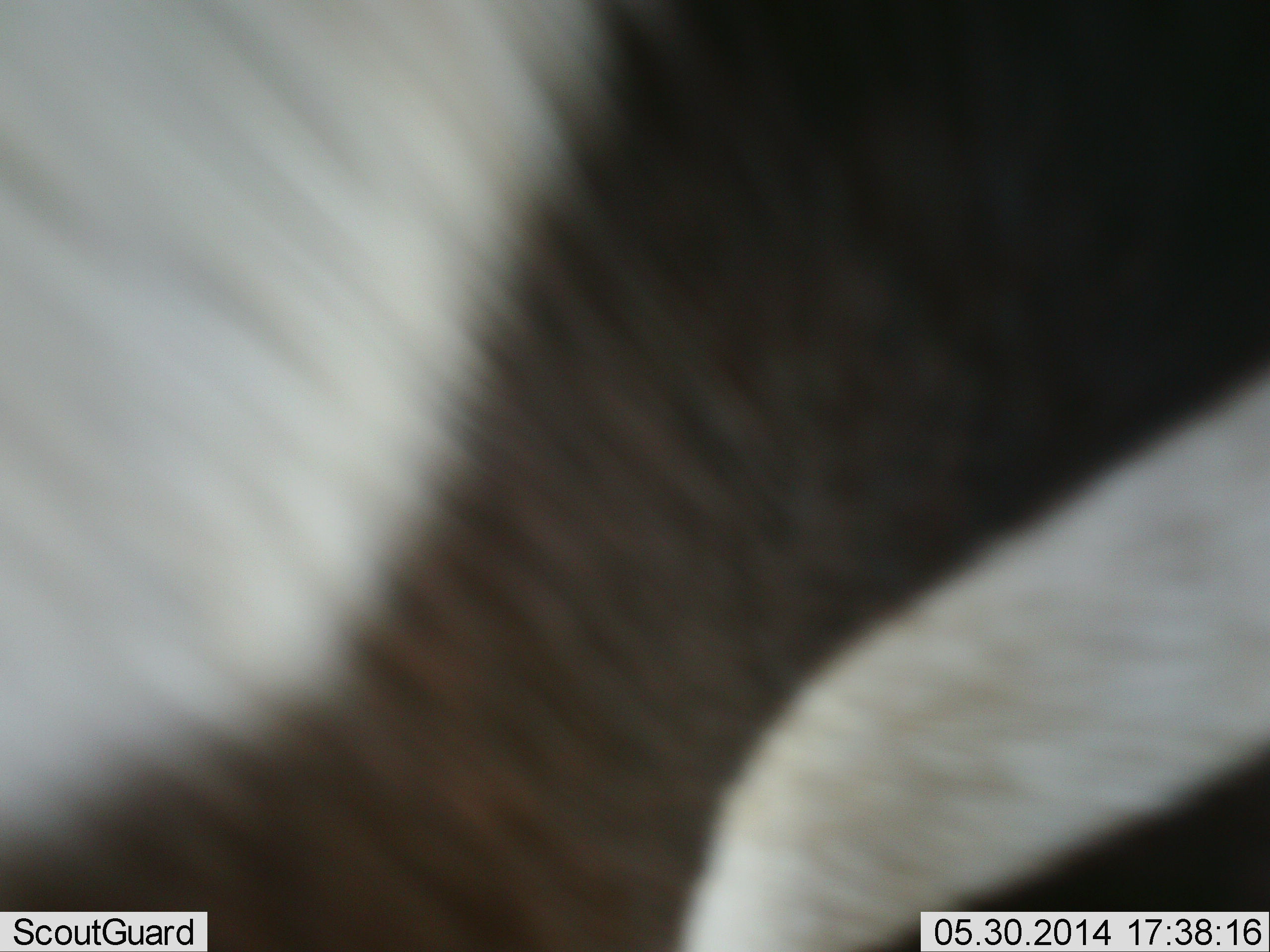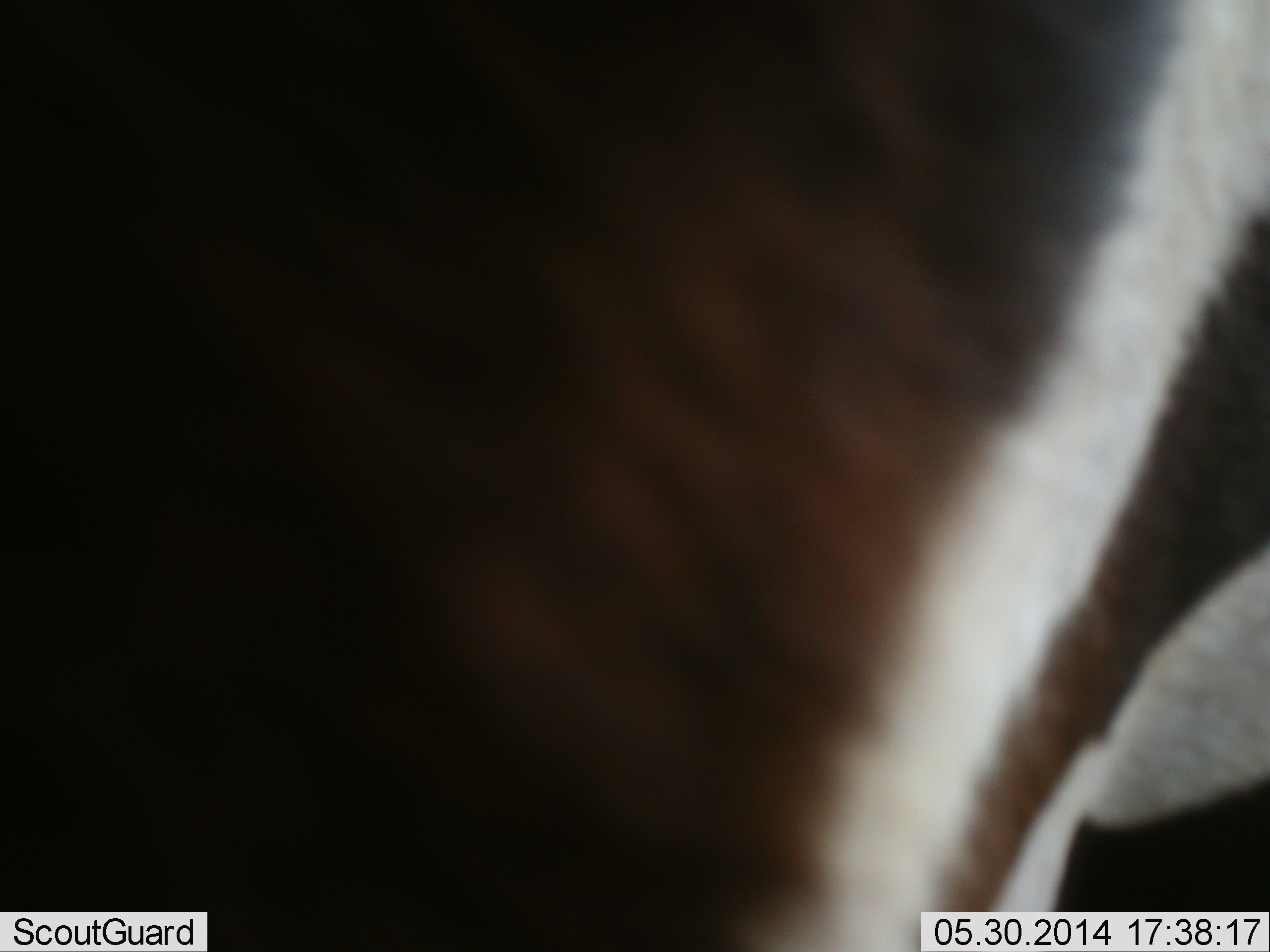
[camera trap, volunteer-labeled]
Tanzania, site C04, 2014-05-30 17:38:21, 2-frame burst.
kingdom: Animalia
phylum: Chordata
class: Mammalia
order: Perissodactyla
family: Equidae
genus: Equus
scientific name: Equus quagga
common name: plains zebra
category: zebra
Zebra (plains zebra) (Equus quagga), count 1. Behavior (volunteer vote fractions): standing 40%, resting 10%, moving 50%, interacting 0%. Young present (vote fraction): 0%. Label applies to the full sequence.